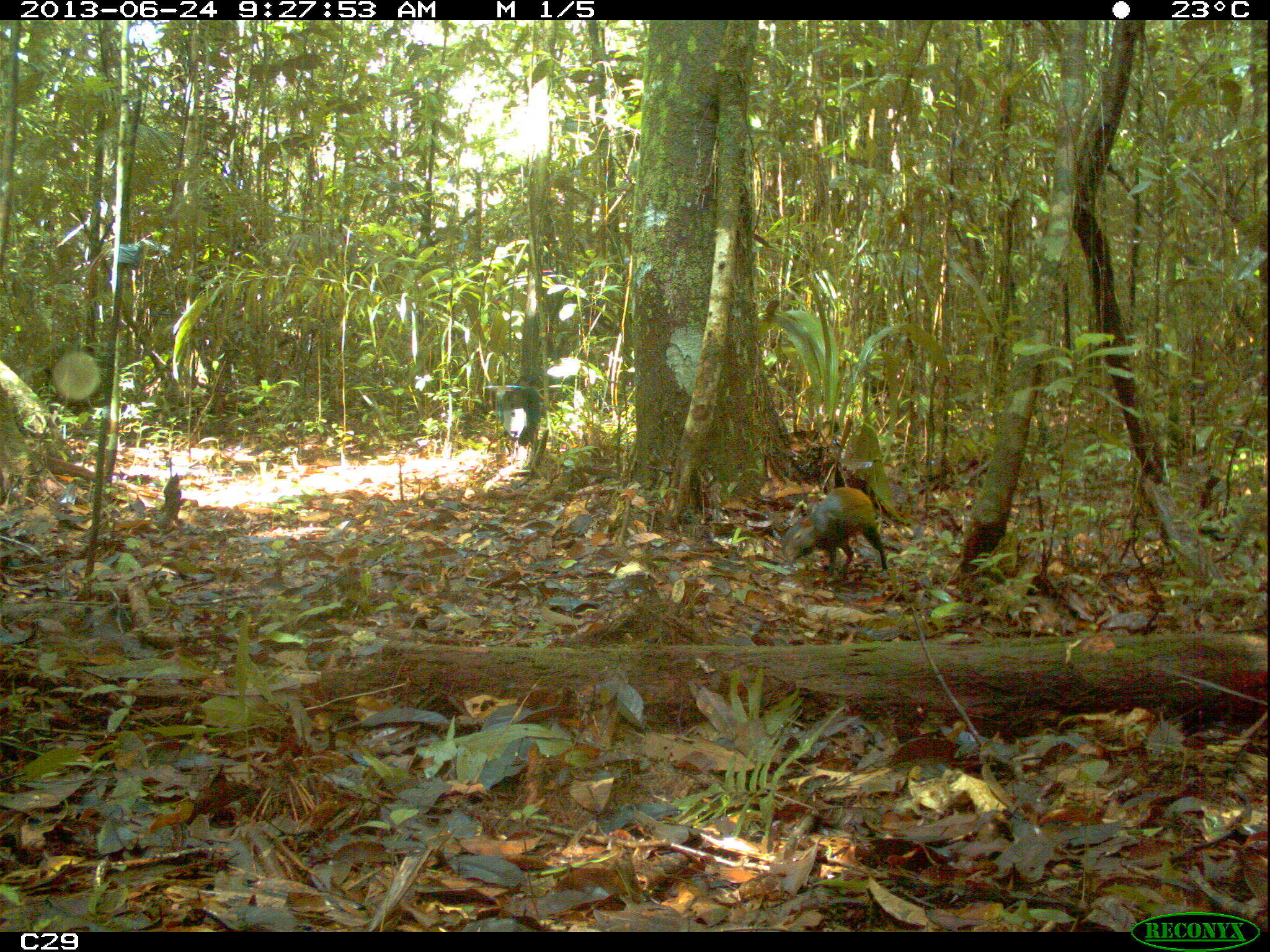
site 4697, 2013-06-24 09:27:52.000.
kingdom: Animalia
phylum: Chordata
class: Mammalia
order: Rodentia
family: Dasyproctidae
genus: Dasyprocta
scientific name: Dasyprocta leporina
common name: red-rumped agouti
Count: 1.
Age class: adult.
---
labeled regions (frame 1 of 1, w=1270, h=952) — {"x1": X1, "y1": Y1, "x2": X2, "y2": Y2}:
dasyprocta leporina: {"x1": 782, "y1": 486, "x2": 888, "y2": 573}